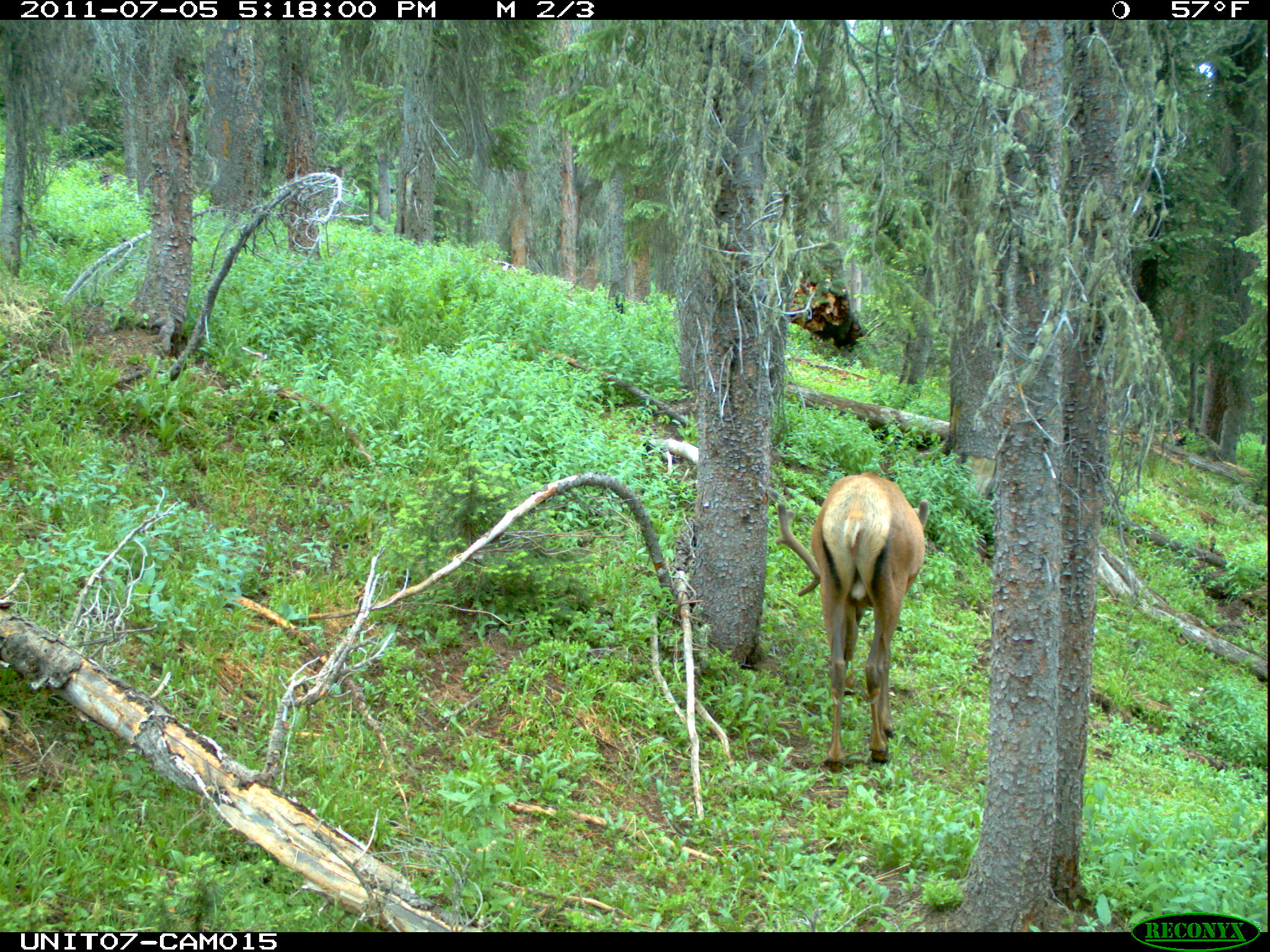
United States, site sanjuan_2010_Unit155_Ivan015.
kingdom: Animalia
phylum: Chordata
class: Mammalia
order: Artiodactyla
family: Cervidae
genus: Cervus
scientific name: Cervus elaphus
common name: red deer